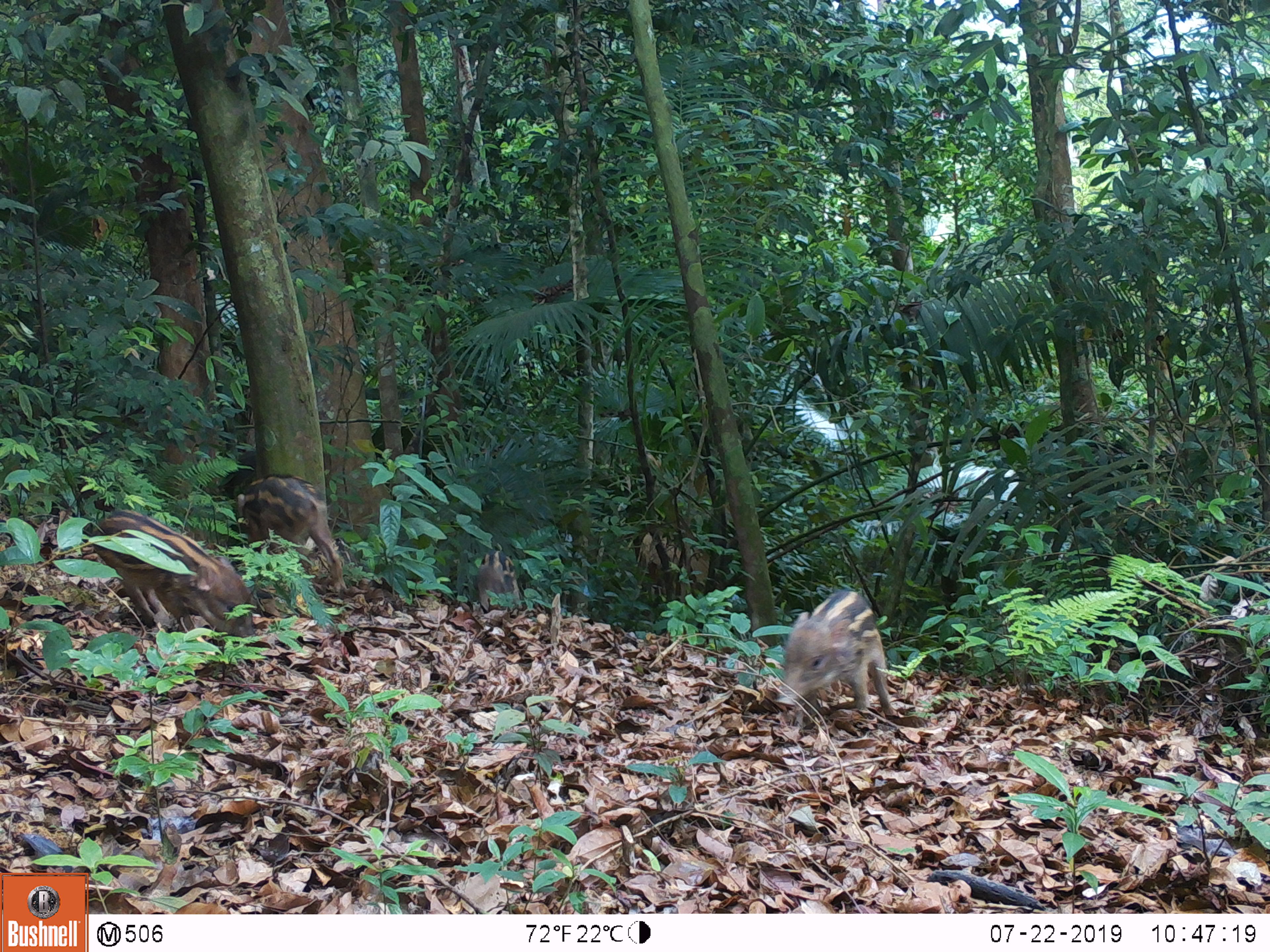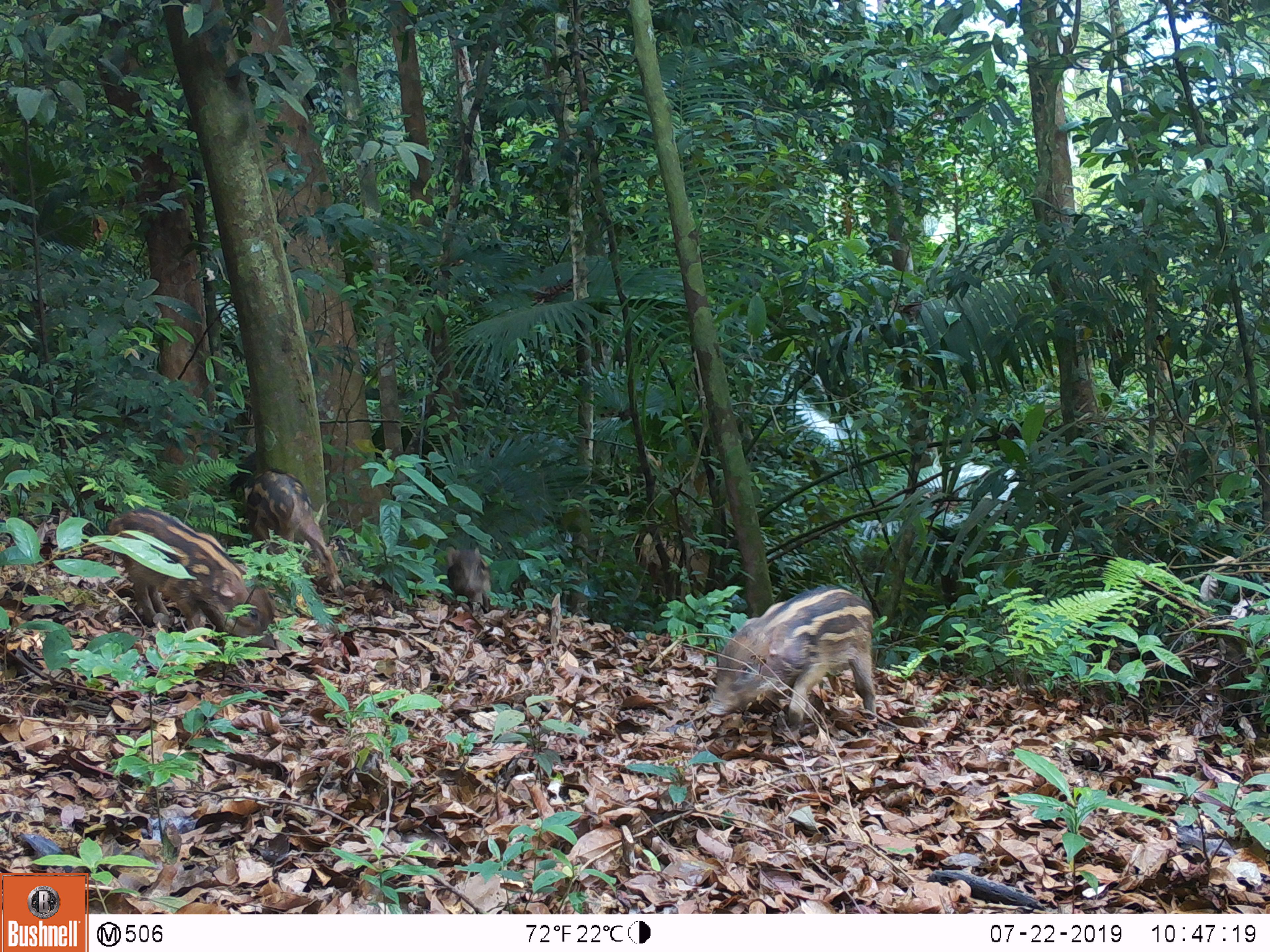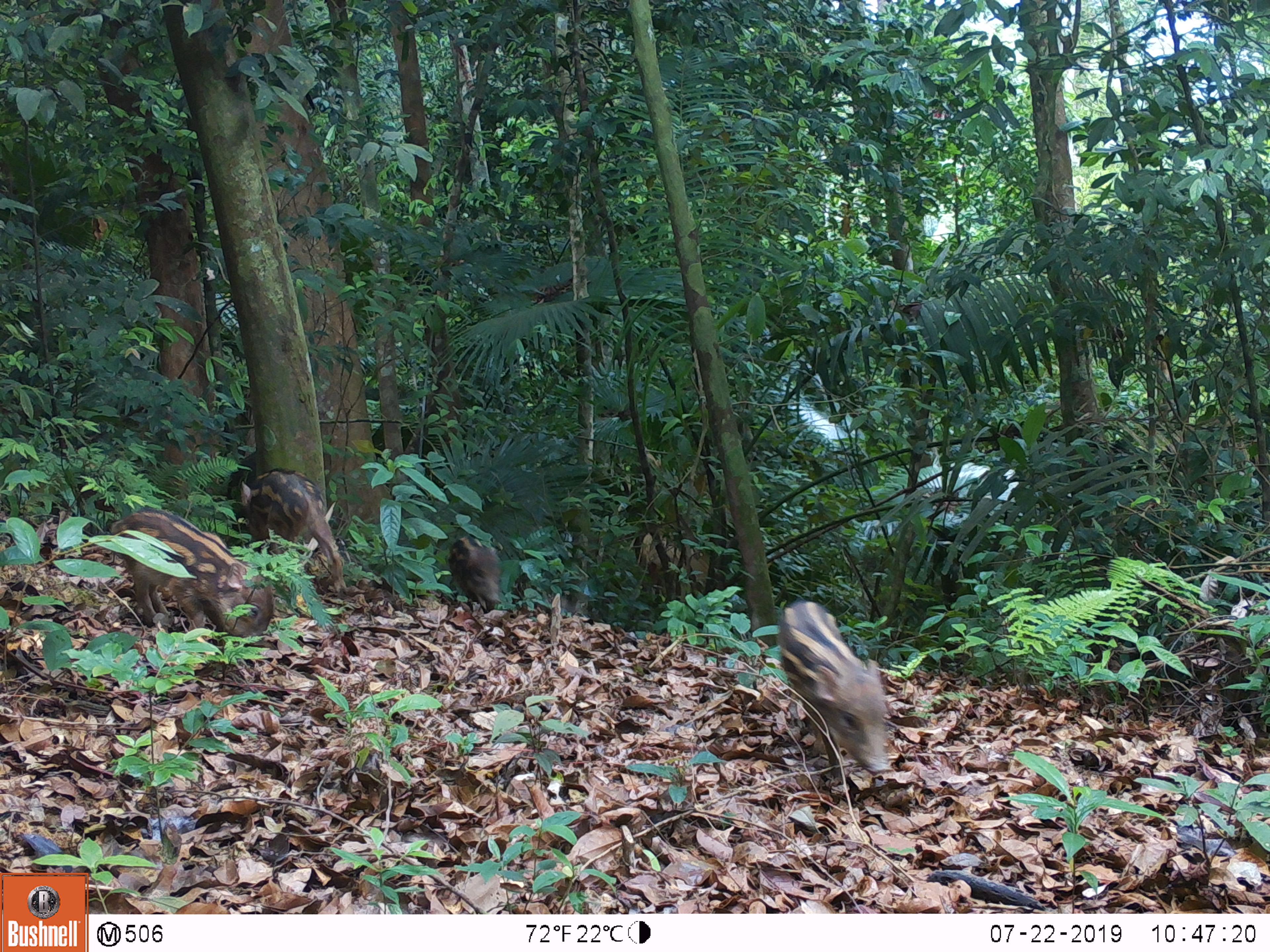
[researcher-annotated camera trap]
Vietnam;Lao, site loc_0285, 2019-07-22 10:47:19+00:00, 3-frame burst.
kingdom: Animalia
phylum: Chordata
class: Mammalia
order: Artiodactyla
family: Suidae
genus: Sus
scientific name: Sus scrofa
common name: eurasian wild pig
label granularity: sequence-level